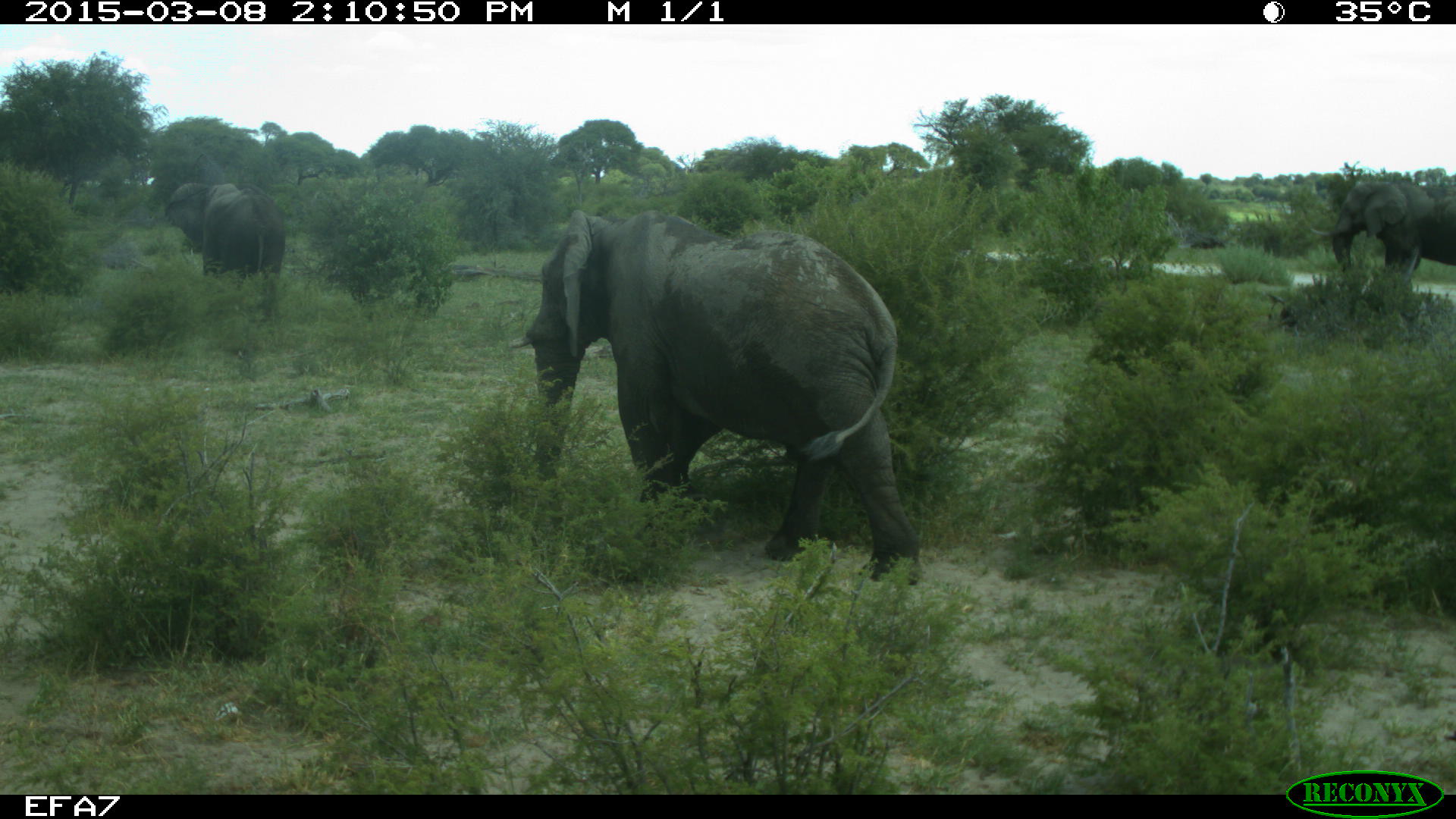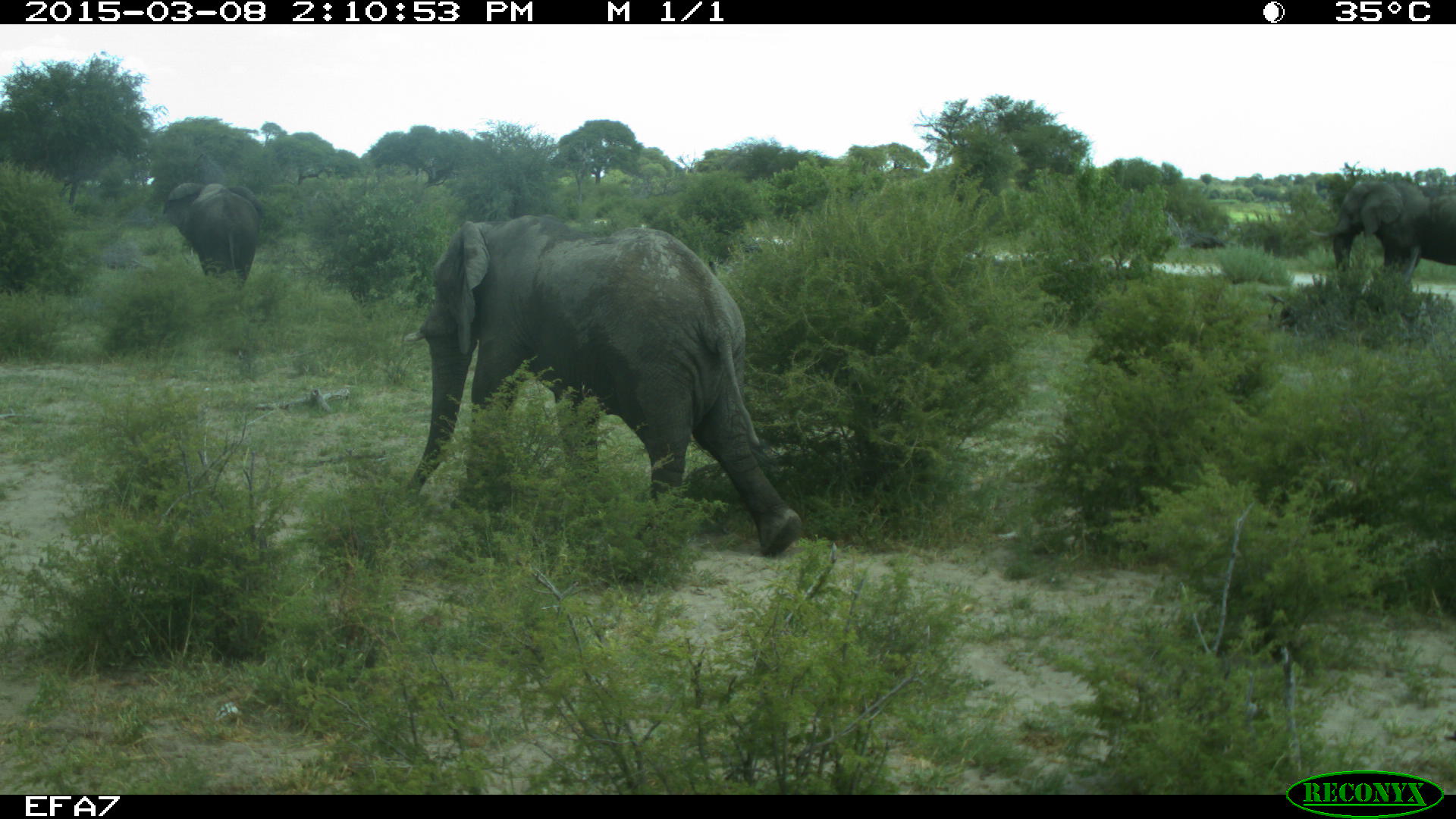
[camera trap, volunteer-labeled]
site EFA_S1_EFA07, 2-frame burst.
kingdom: Animalia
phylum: Chordata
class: Mammalia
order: Proboscidea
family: Elephantidae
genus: Loxodonta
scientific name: Loxodonta africana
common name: african bush elephant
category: elephant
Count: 3.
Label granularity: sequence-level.